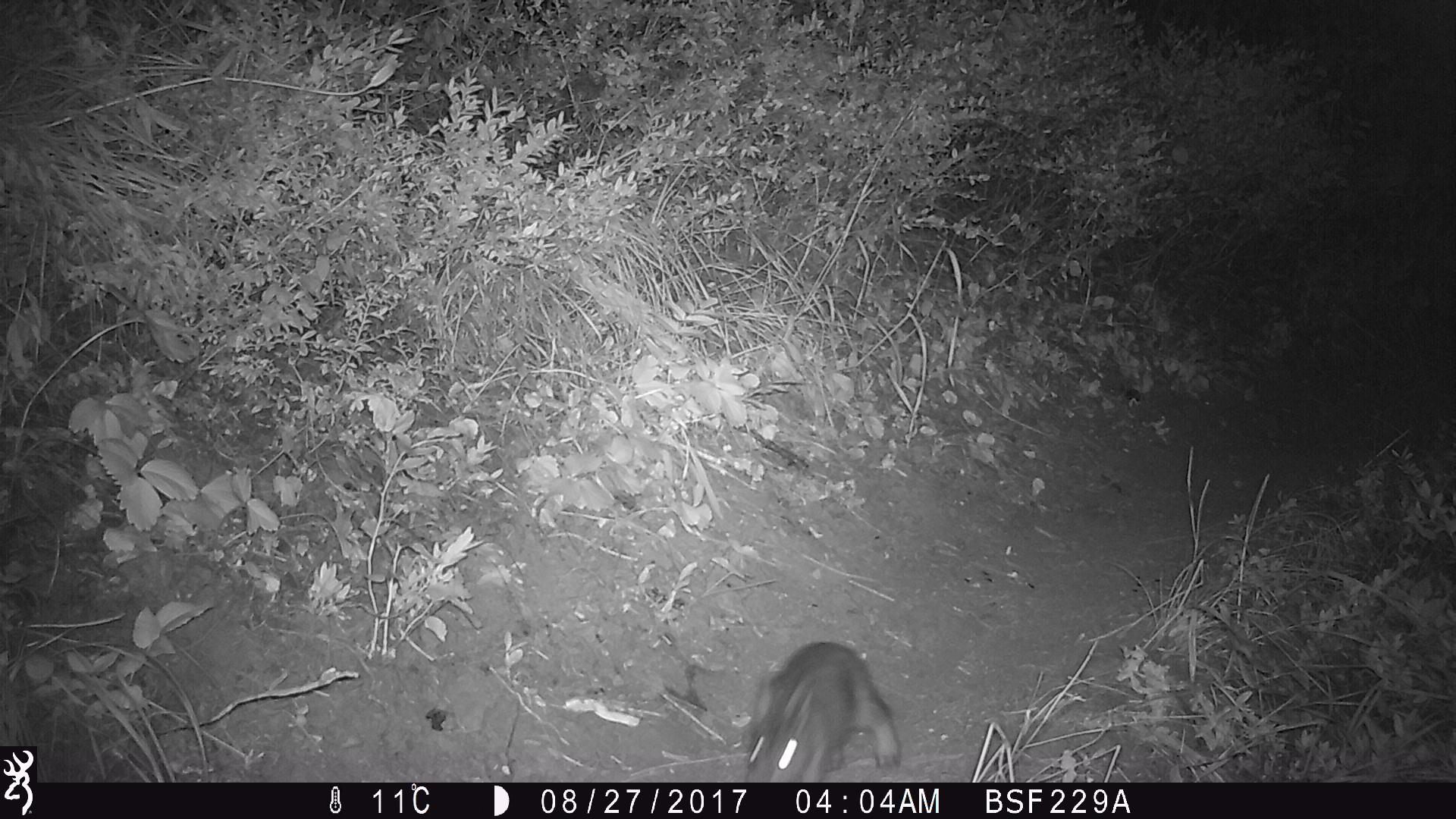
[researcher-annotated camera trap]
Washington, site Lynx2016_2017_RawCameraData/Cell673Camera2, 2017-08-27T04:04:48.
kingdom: Animalia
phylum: Chordata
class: Mammalia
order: Lagomorpha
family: Leporidae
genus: Lepus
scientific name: Lepus americanus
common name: snowshoe hare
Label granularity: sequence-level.